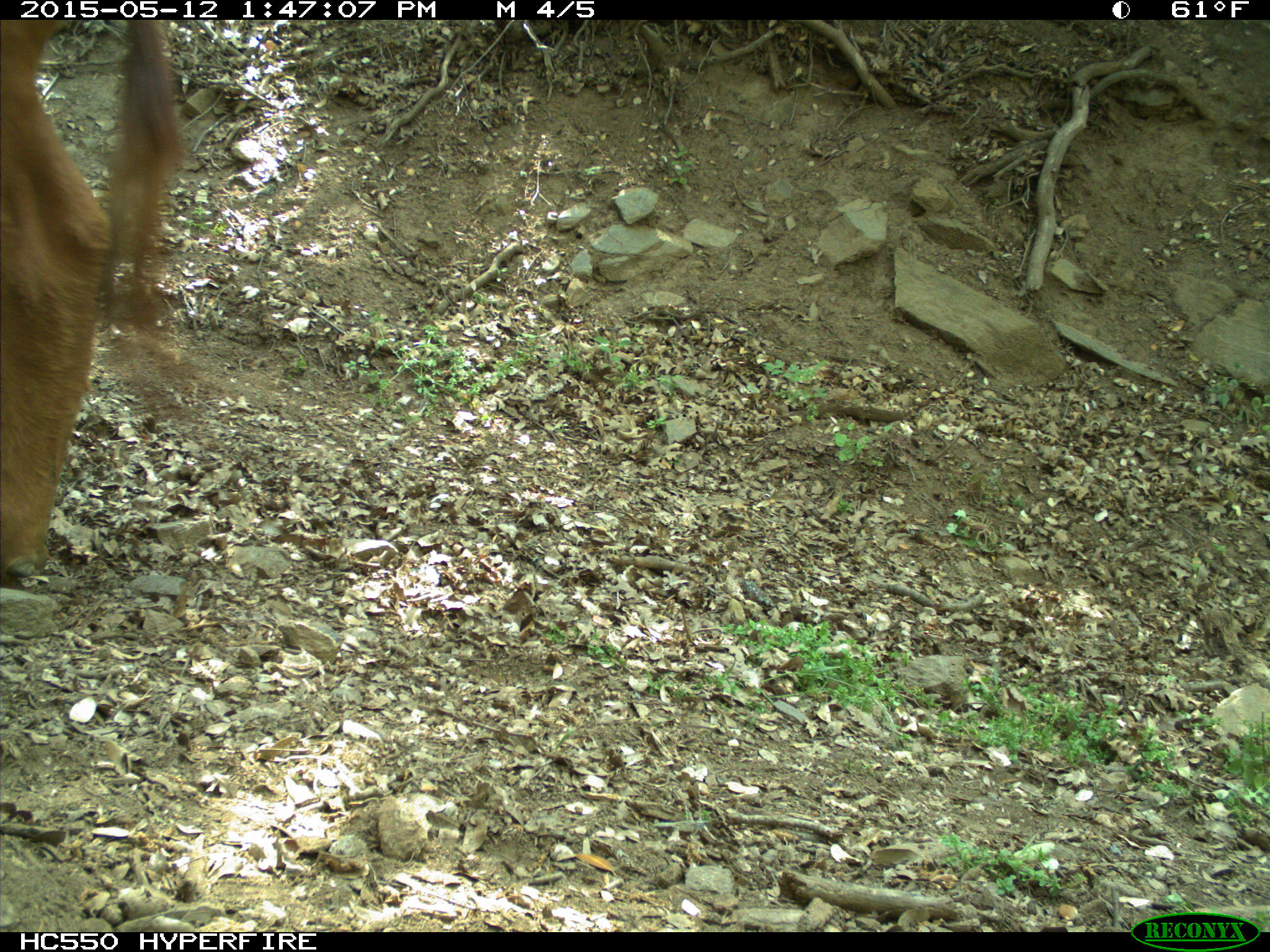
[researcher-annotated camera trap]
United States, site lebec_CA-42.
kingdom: Animalia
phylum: Chordata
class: Mammalia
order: Artiodactyla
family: Bovidae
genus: Bos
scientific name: Bos taurus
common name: domestic cow